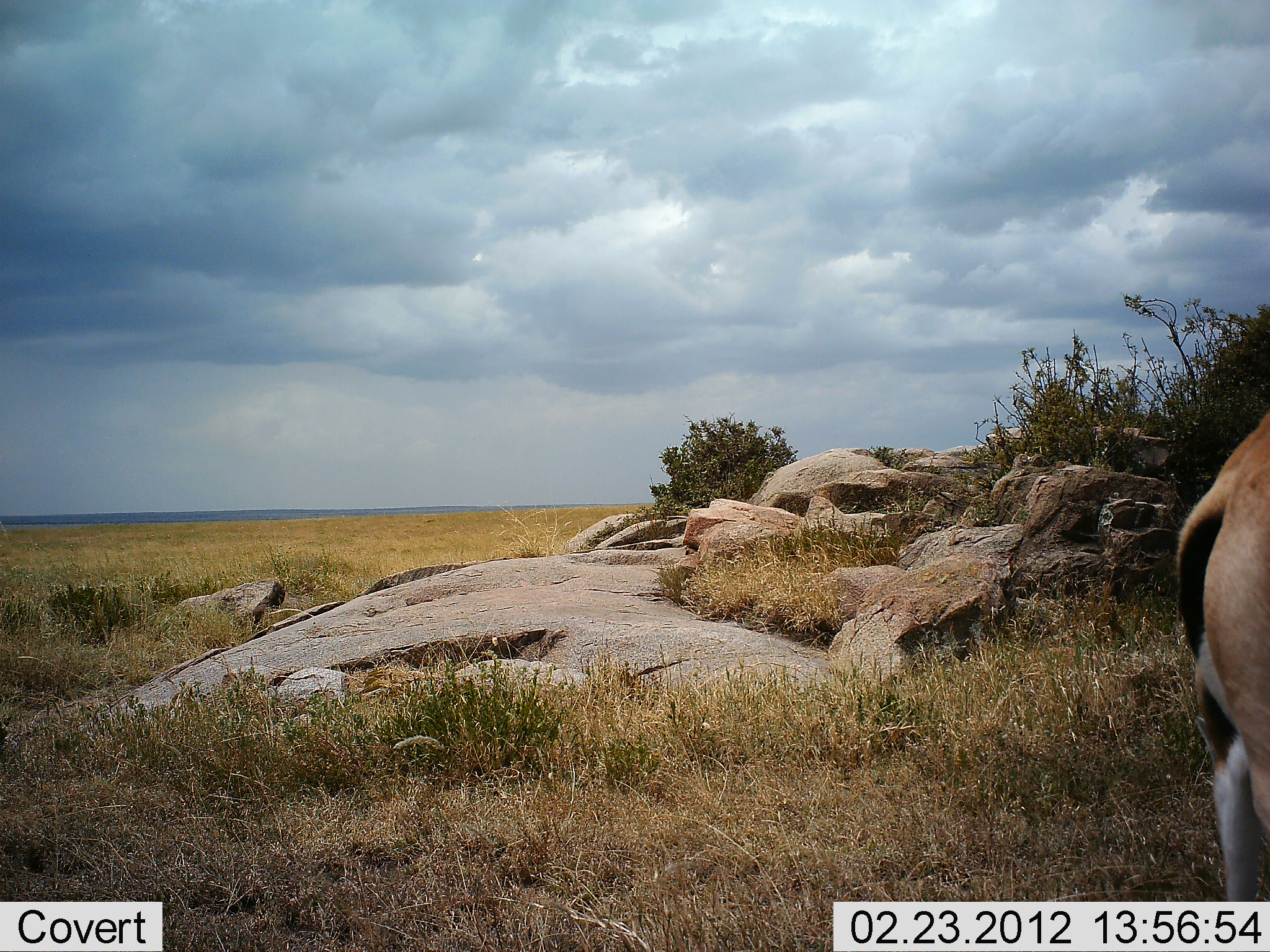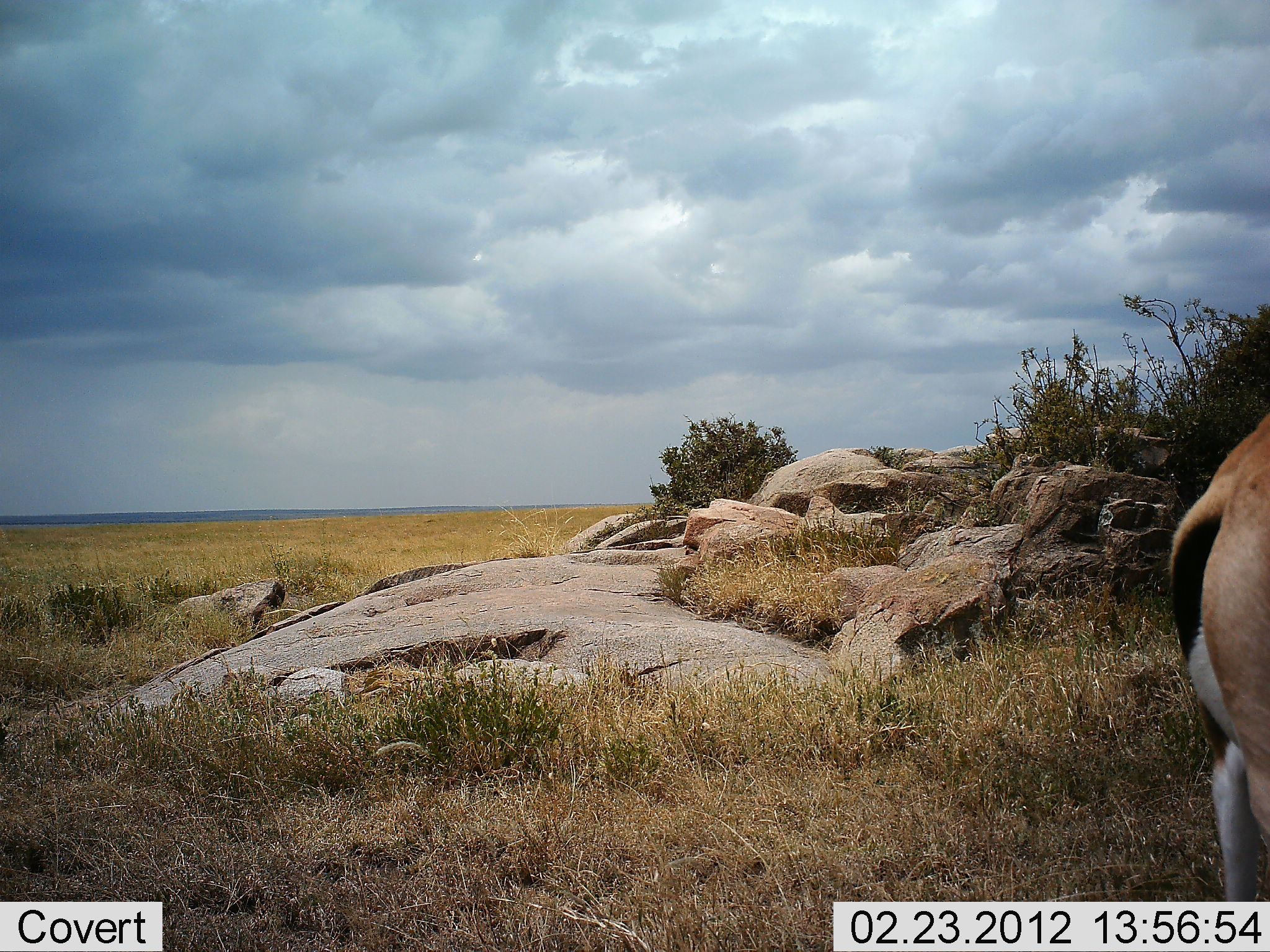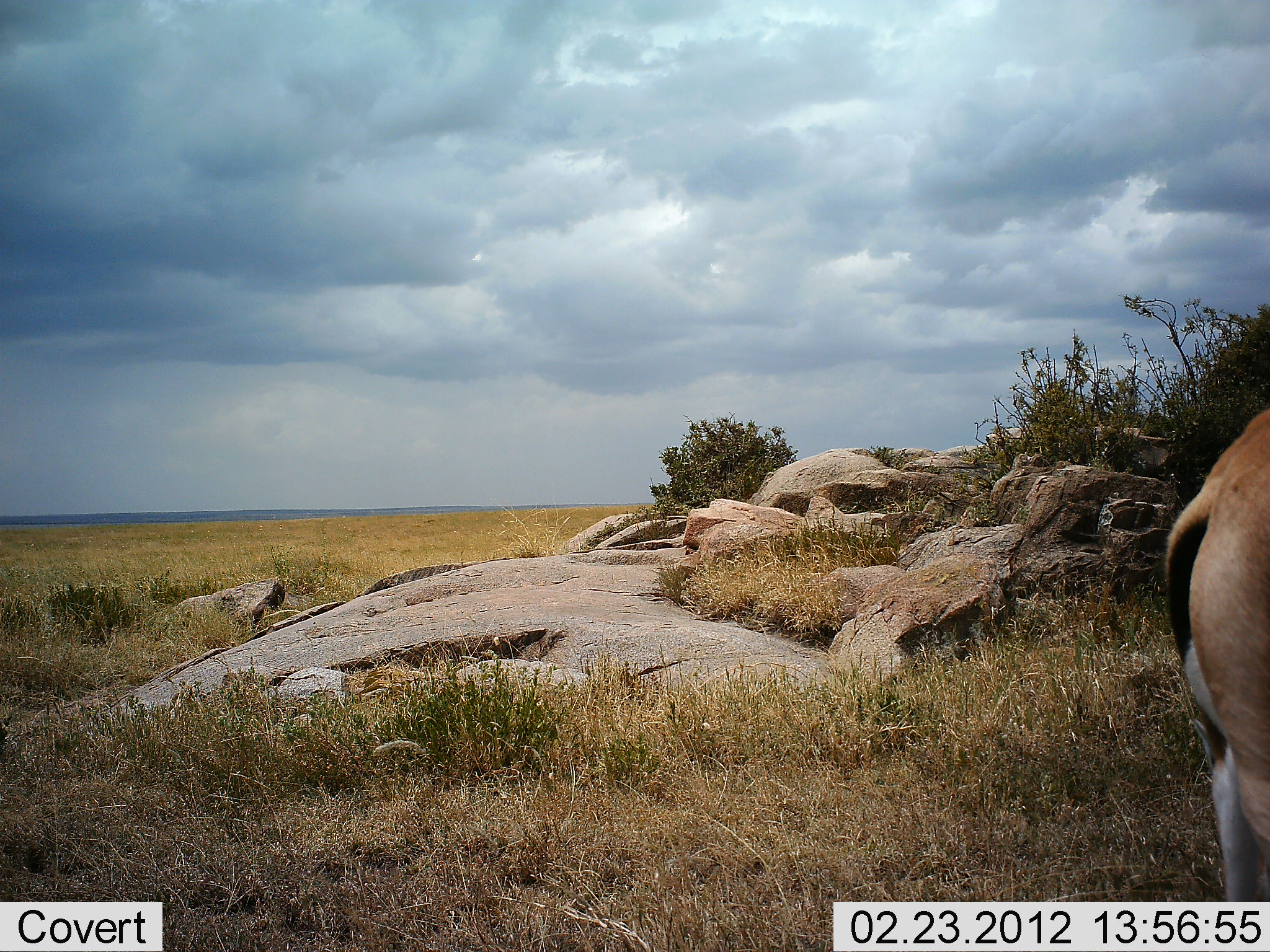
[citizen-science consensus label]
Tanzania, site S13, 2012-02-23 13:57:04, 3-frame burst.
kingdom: Animalia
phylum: Chordata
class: Mammalia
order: Artiodactyla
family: Bovidae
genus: Eudorcas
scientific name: Eudorcas thomsonii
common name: thomson's gazelle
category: gazellethomsons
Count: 1.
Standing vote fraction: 100%.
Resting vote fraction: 0%.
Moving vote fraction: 0%.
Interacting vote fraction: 0%.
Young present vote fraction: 0%.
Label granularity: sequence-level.